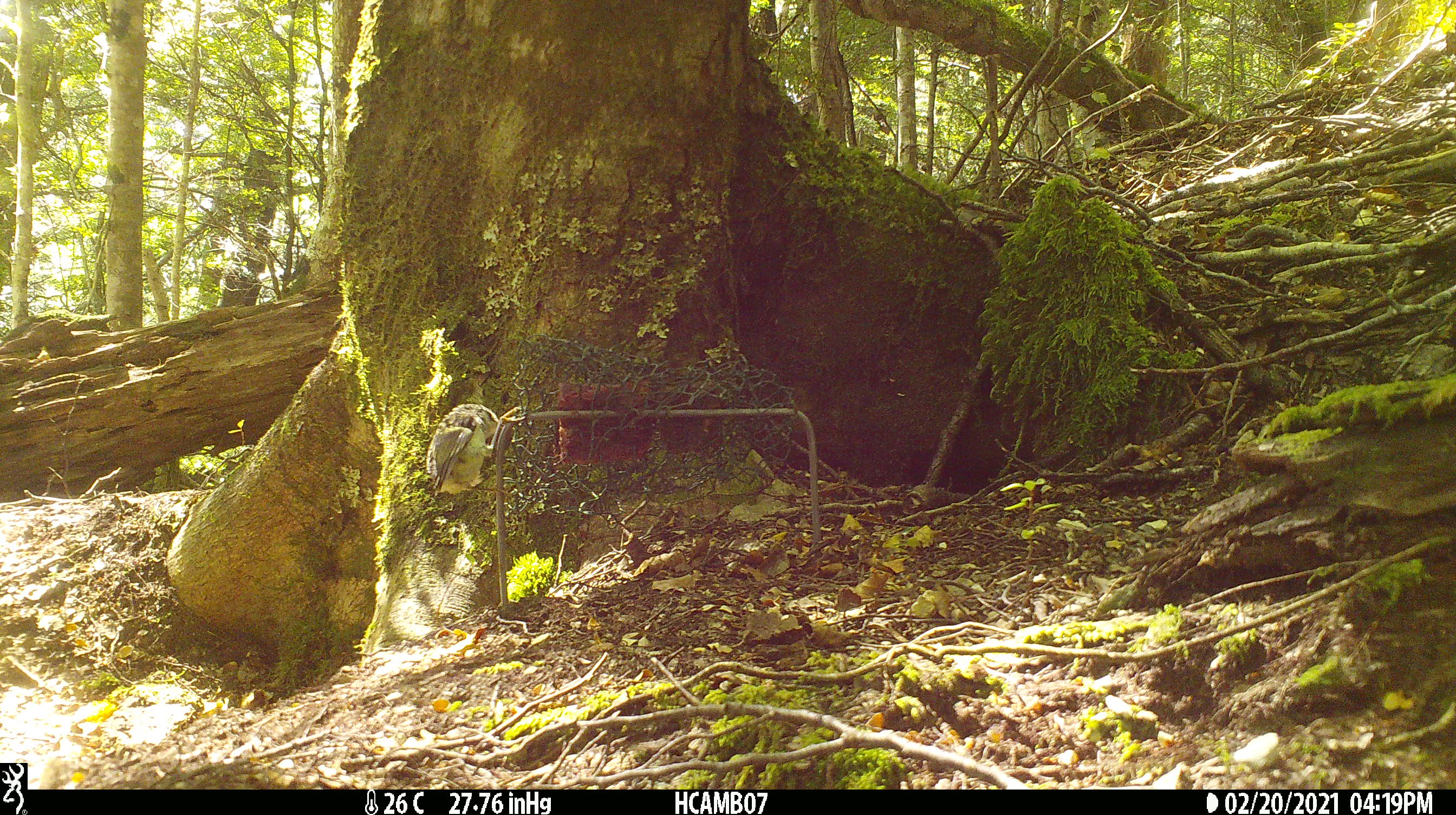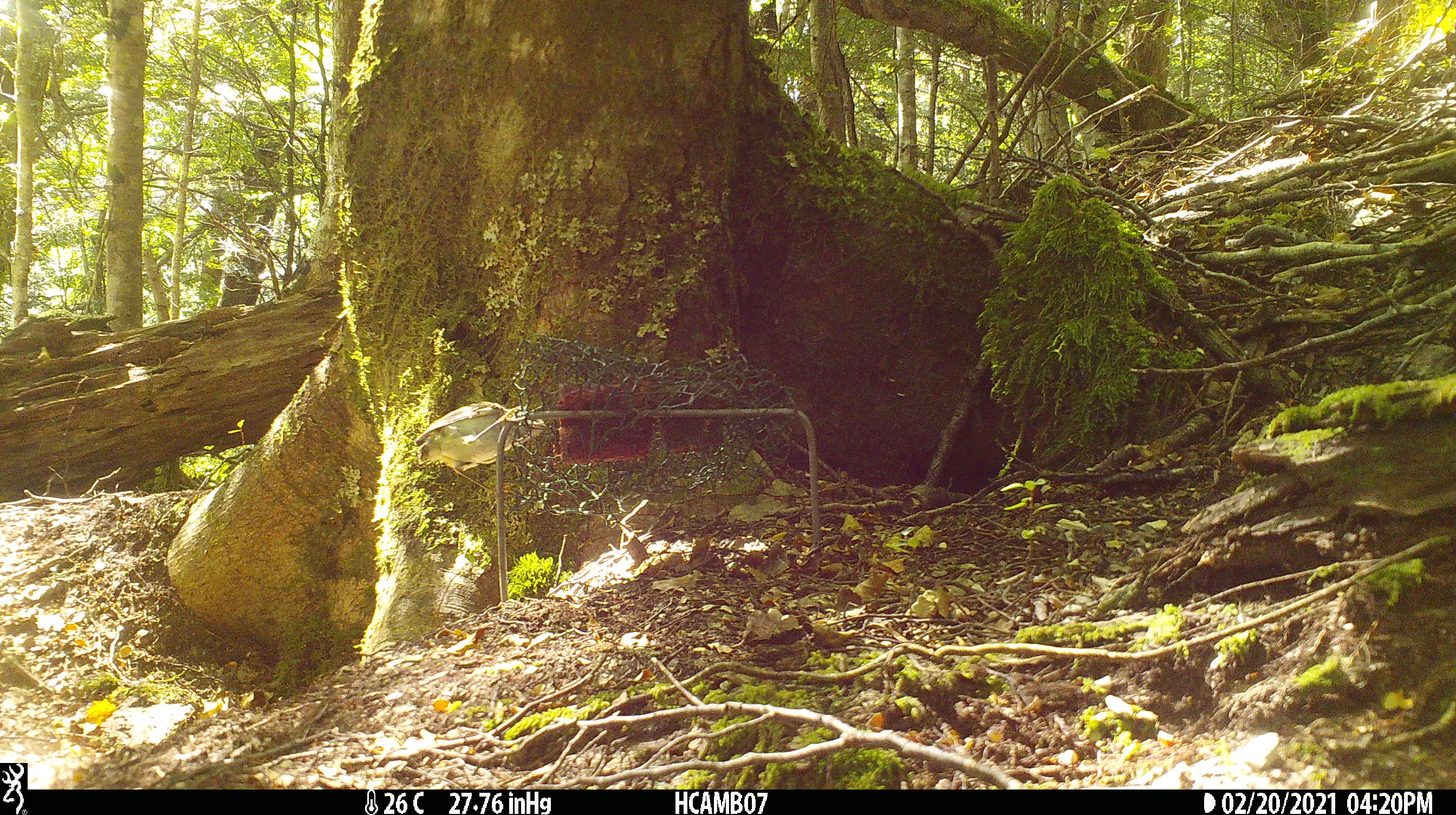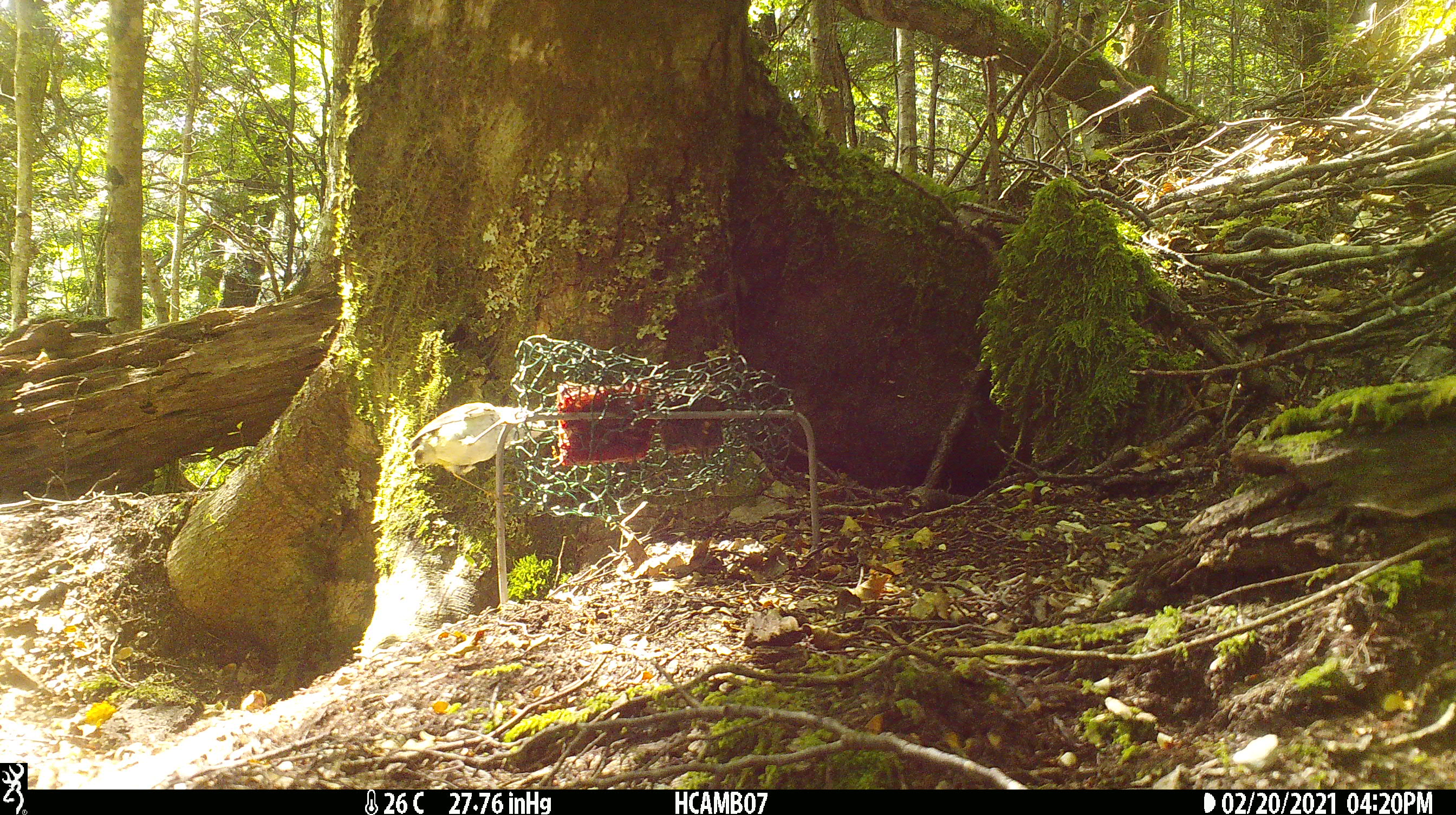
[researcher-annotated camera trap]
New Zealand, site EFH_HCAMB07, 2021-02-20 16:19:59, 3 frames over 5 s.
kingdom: Animalia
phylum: Chordata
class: Aves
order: Passeriformes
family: Acanthisittidae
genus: Acanthisitta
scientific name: Acanthisitta chloris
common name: rifleman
Rifleman (Acanthisitta chloris).